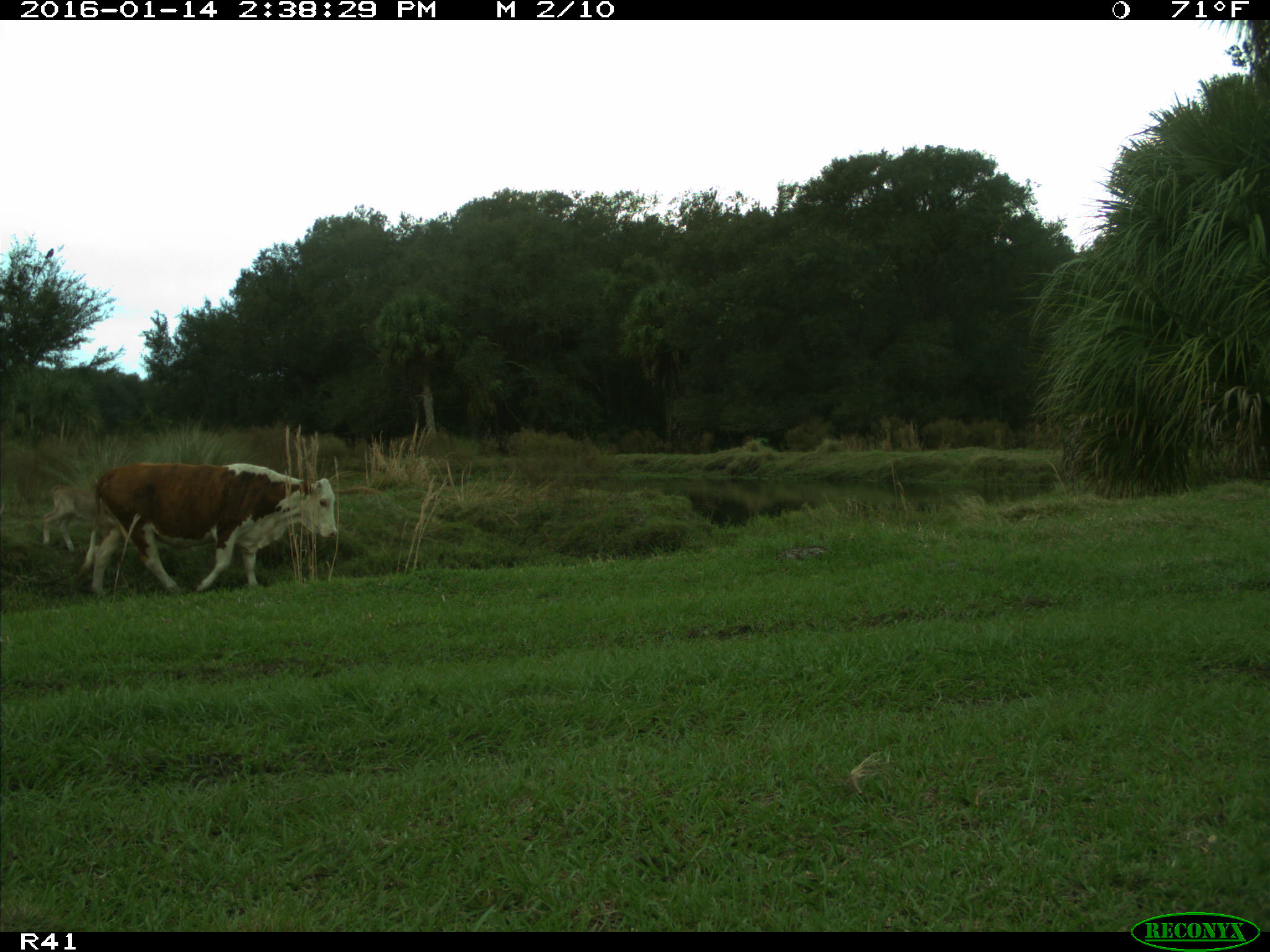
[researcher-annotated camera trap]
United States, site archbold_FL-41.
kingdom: Animalia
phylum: Chordata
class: Mammalia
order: Artiodactyla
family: Bovidae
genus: Bos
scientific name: Bos taurus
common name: domestic cow